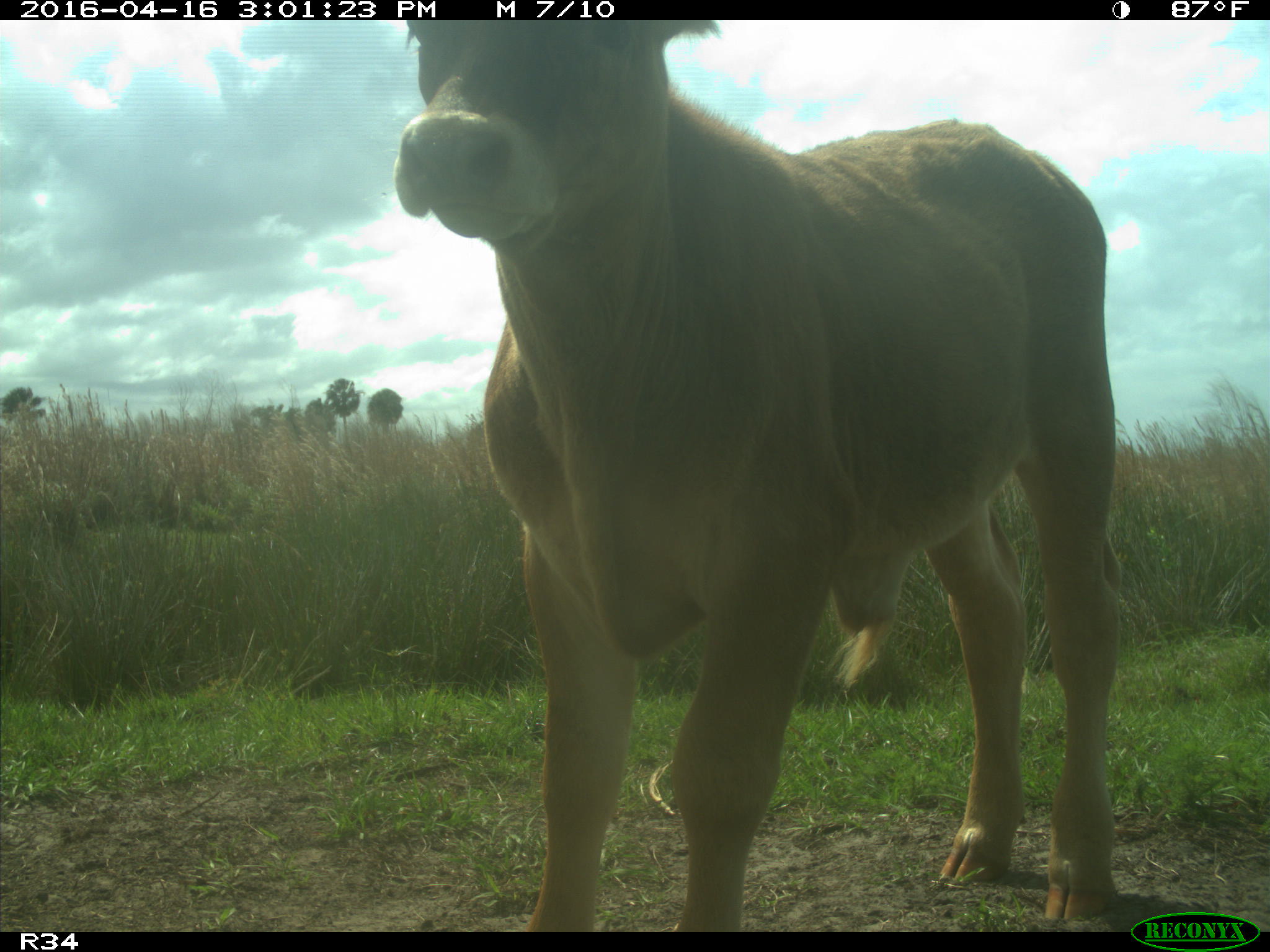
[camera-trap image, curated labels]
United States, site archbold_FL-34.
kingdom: Animalia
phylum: Chordata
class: Mammalia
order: Artiodactyla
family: Bovidae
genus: Bos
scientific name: Bos taurus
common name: domestic cow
Bos taurus (domestic cow).